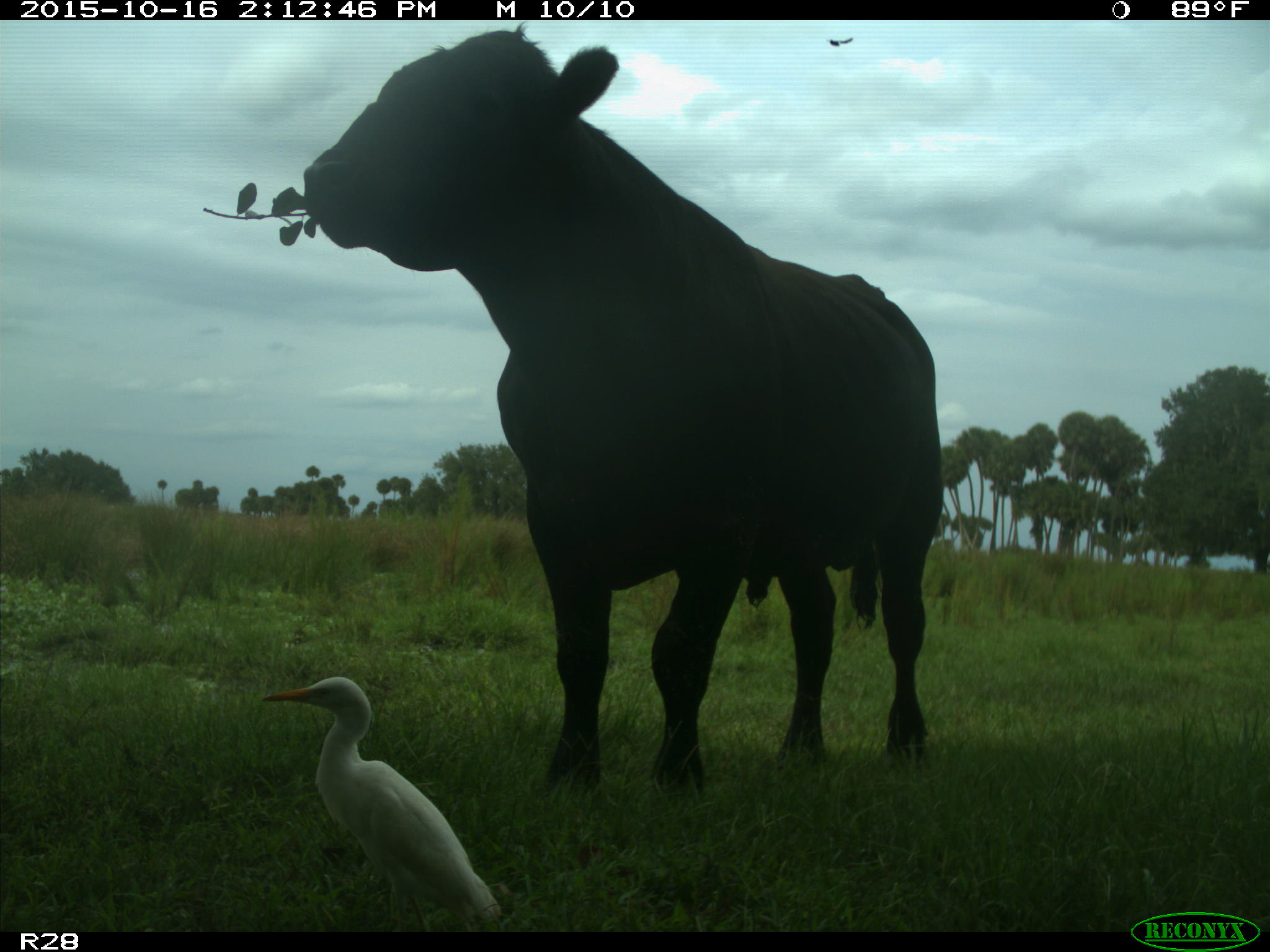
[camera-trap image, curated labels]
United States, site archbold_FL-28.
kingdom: Animalia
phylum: Chordata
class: Mammalia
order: Artiodactyla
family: Bovidae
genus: Bos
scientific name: Bos taurus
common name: domestic cow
Bos taurus (domestic cow).